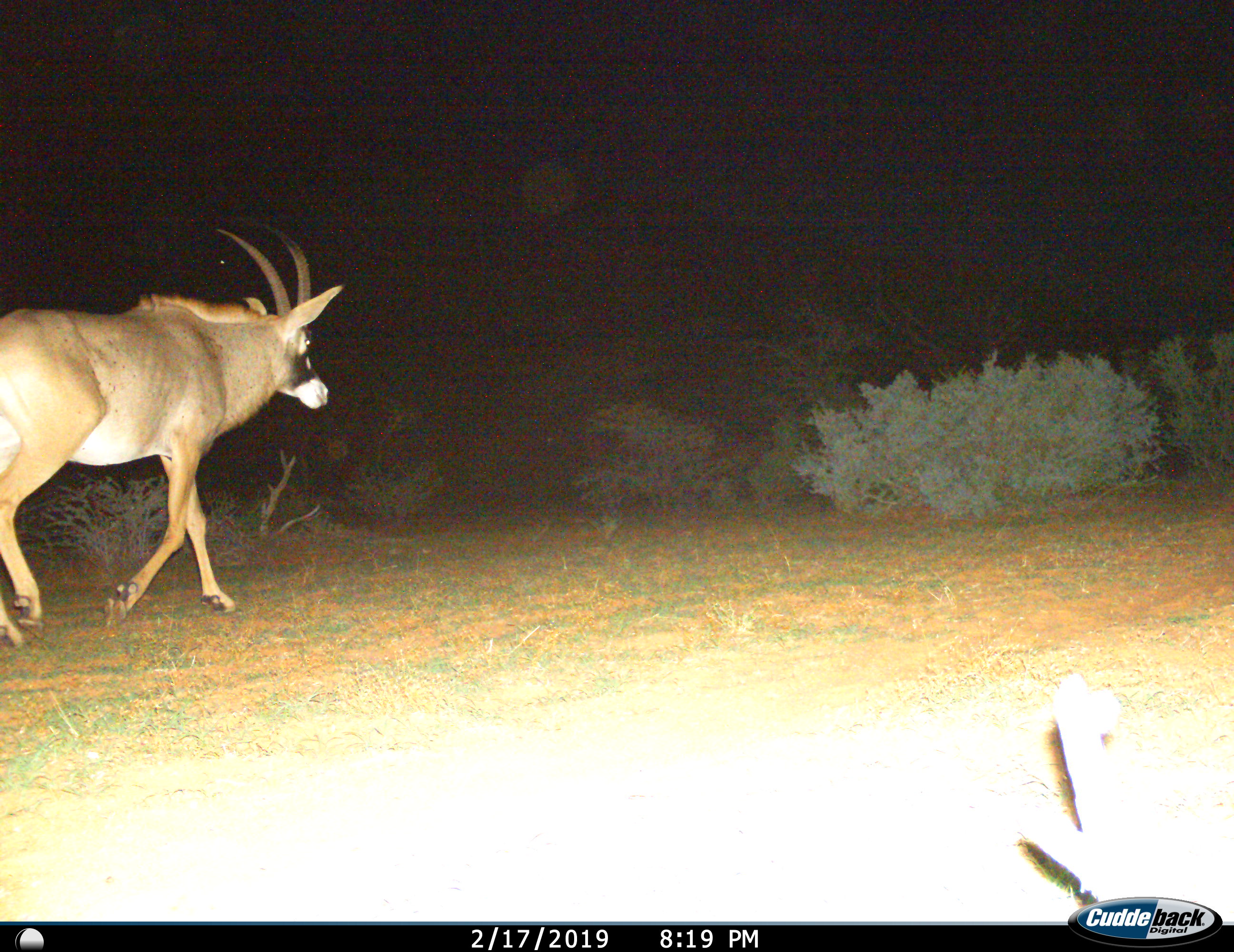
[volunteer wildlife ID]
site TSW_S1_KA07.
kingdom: Animalia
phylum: Chordata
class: Mammalia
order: Artiodactyla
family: Bovidae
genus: Hippotragus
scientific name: Hippotragus equinus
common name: roan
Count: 1.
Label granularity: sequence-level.